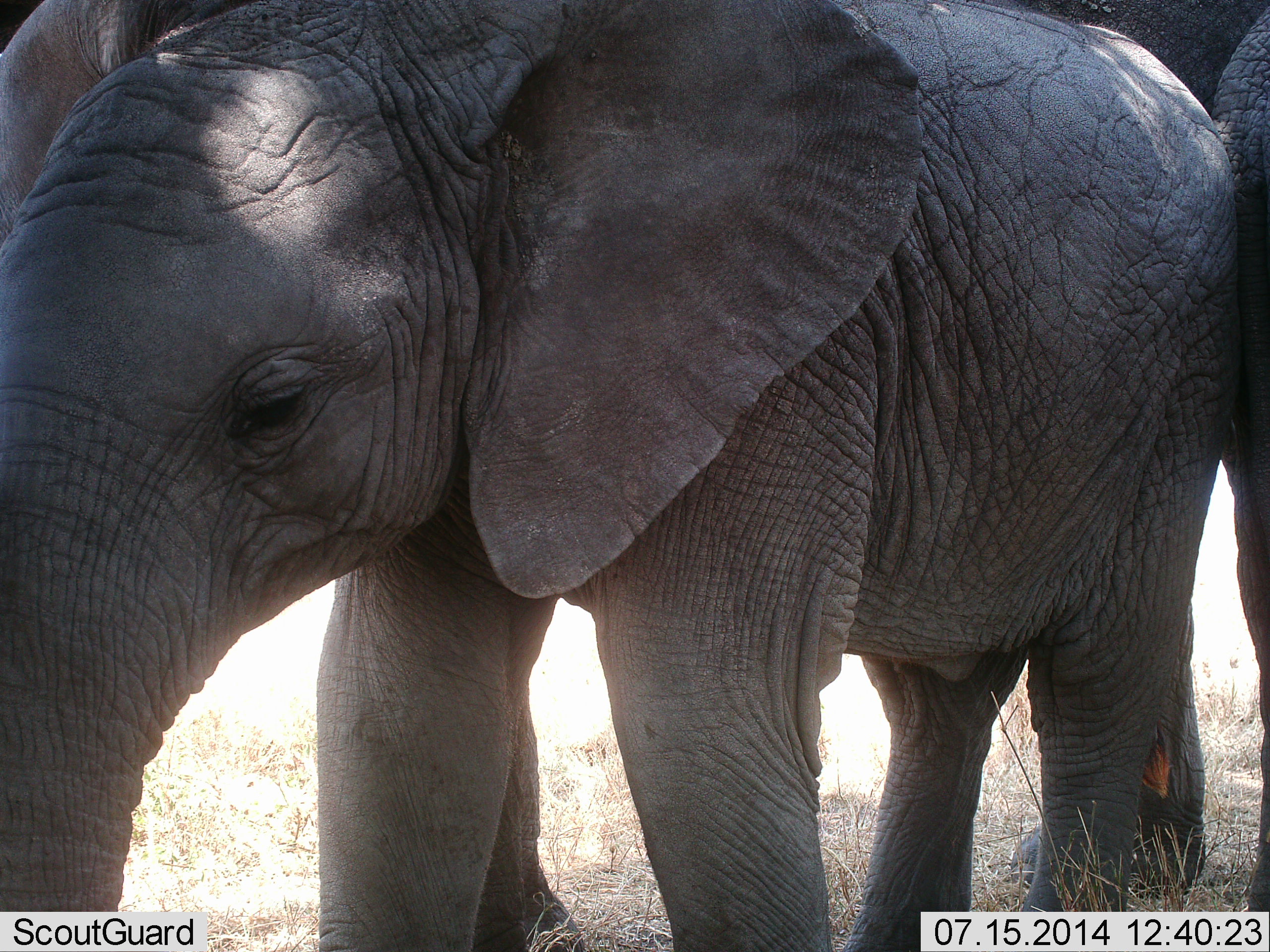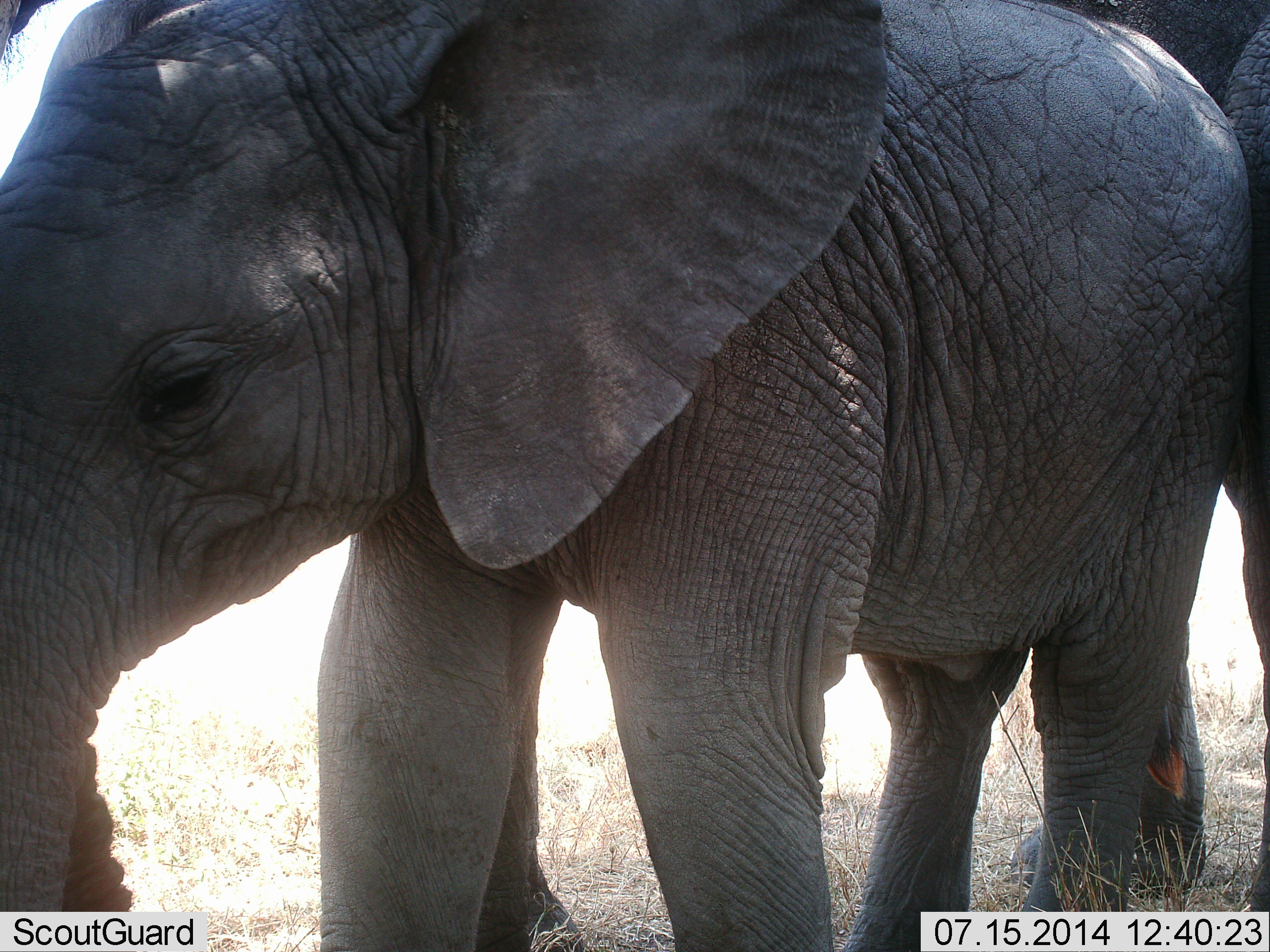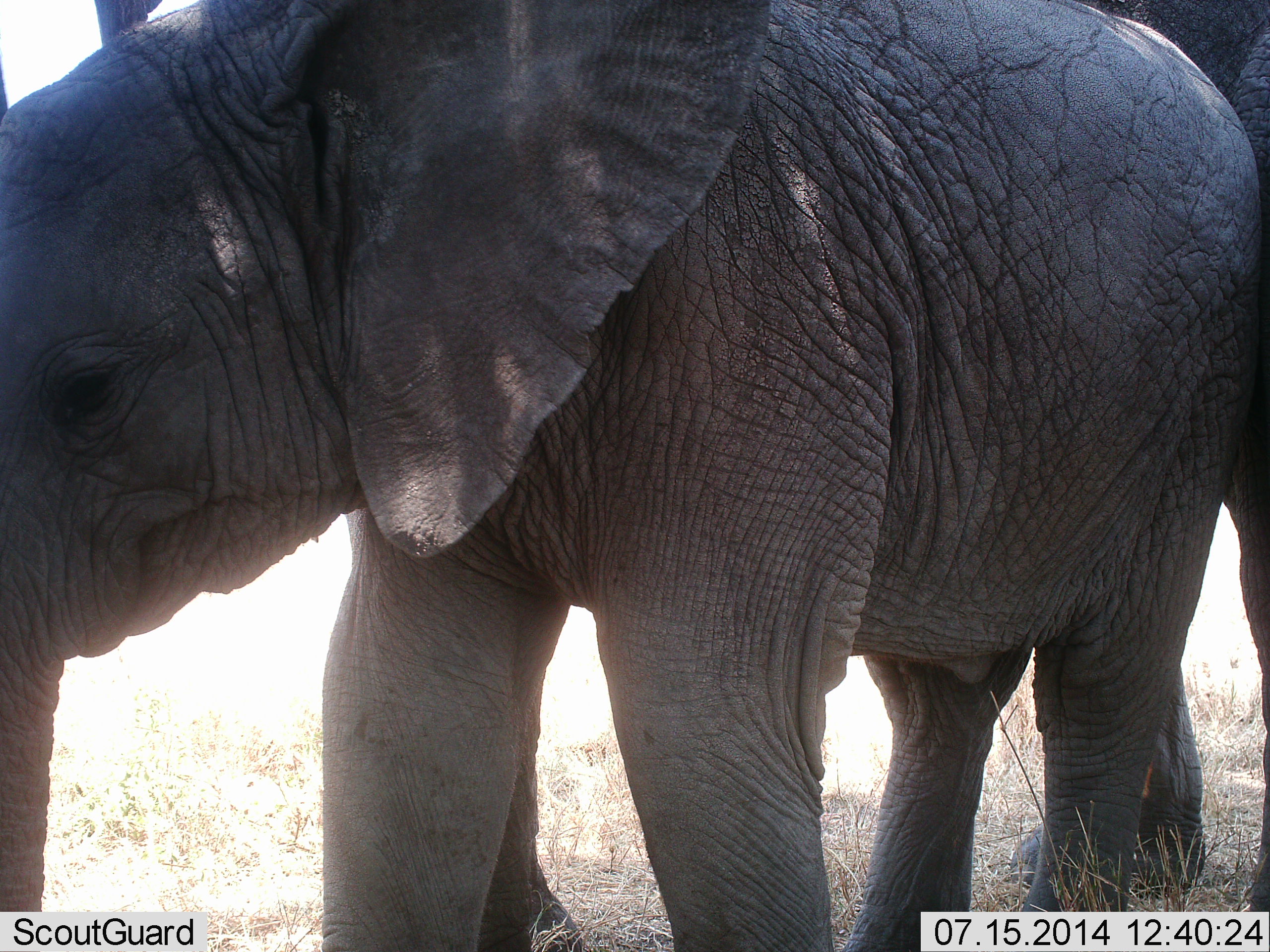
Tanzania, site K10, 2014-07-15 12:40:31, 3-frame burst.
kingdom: Animalia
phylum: Chordata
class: Mammalia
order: Proboscidea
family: Elephantidae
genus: Loxodonta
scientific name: Loxodonta africana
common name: african bush elephant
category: elephant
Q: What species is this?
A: Elephant (african bush elephant) (Loxodonta africana).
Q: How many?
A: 2.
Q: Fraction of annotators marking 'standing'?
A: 100%.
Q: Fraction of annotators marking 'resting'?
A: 10%.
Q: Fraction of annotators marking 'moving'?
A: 10%.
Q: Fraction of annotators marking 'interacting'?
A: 10%.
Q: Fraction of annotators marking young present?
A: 90%.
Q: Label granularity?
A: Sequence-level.